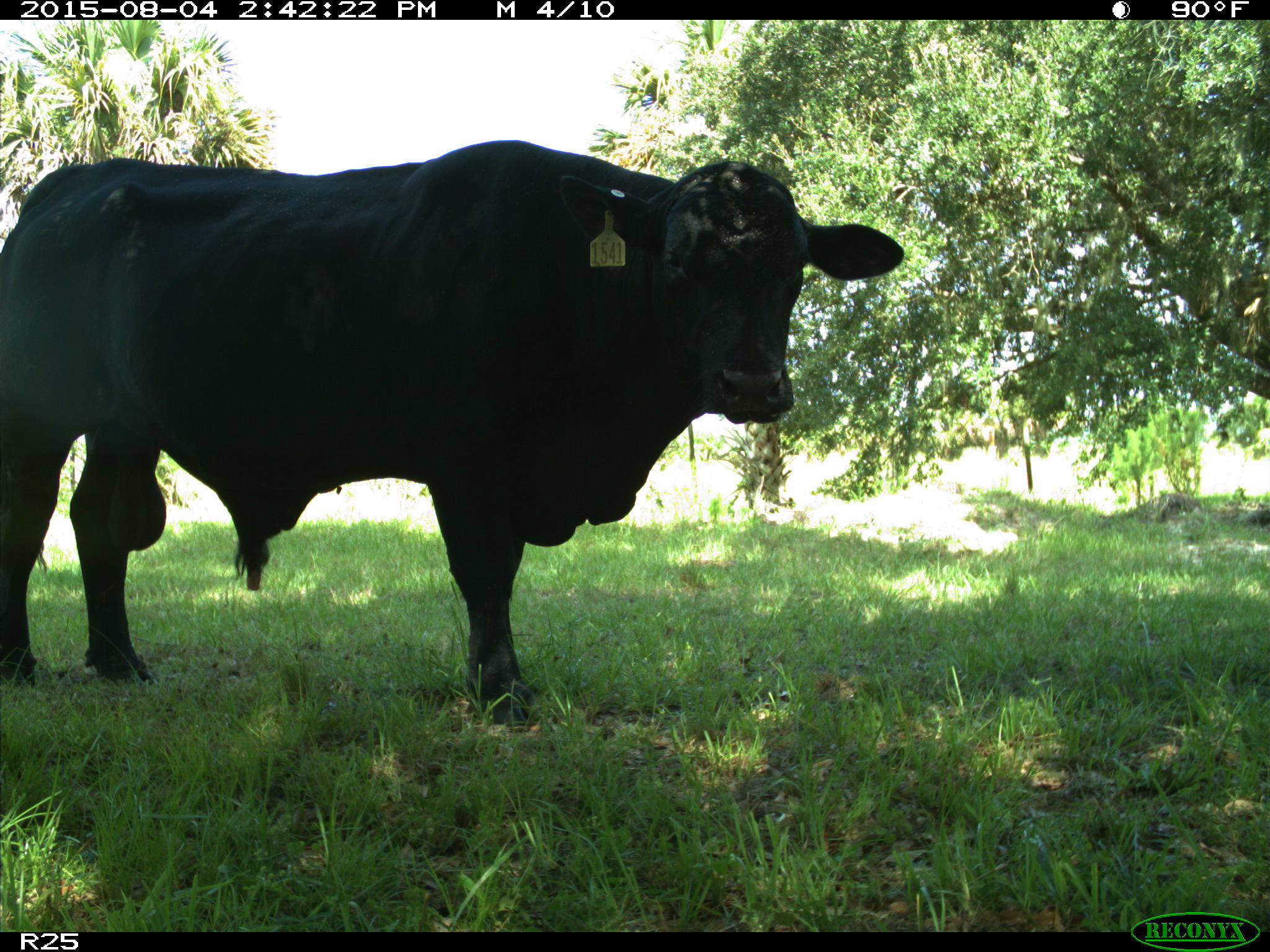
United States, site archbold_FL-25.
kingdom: Animalia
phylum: Chordata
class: Mammalia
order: Artiodactyla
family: Bovidae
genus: Bos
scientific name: Bos taurus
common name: domestic cow